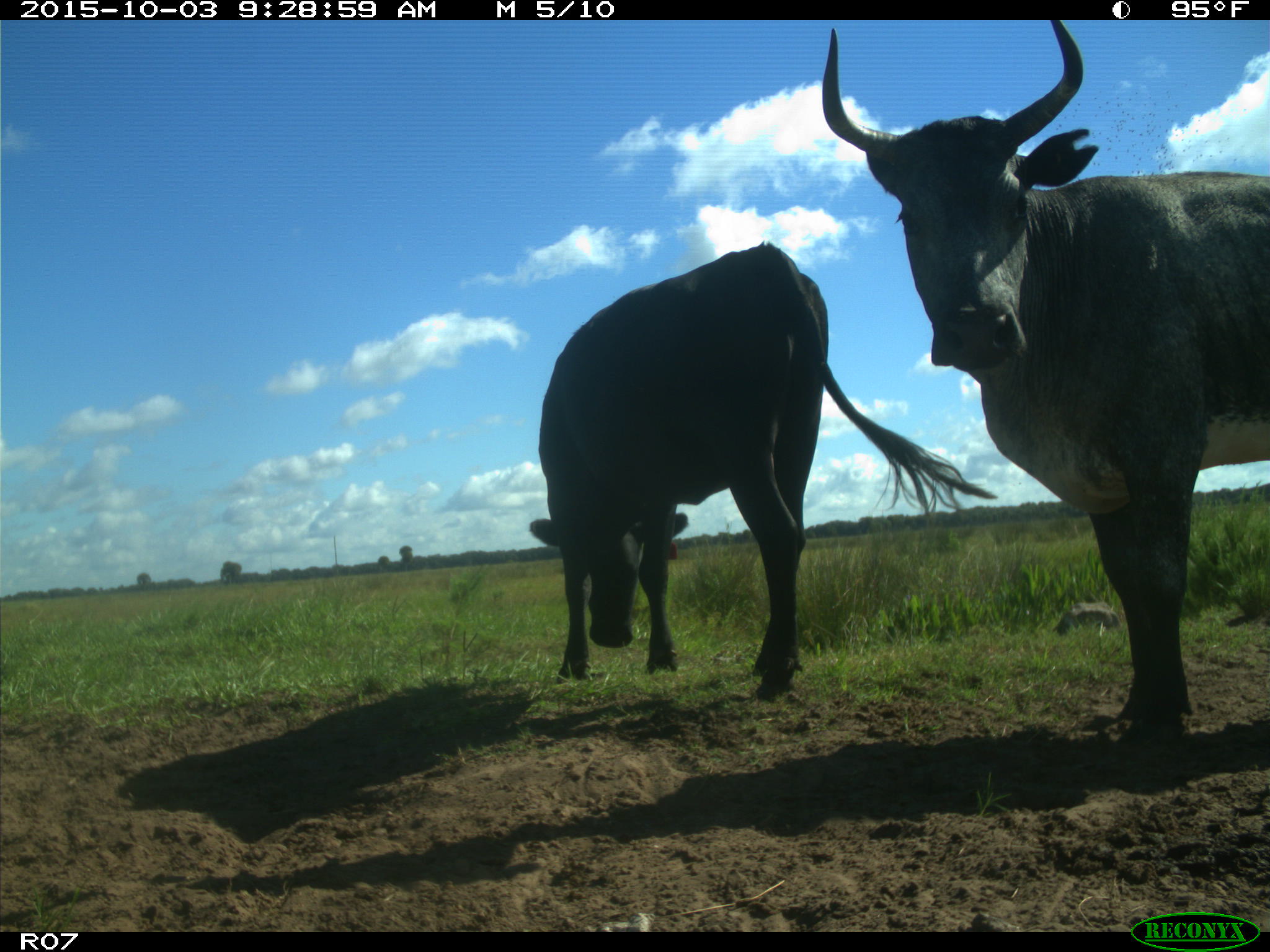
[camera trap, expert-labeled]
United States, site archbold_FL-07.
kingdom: Animalia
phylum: Chordata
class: Mammalia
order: Artiodactyla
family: Bovidae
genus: Bos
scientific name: Bos taurus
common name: domestic cow